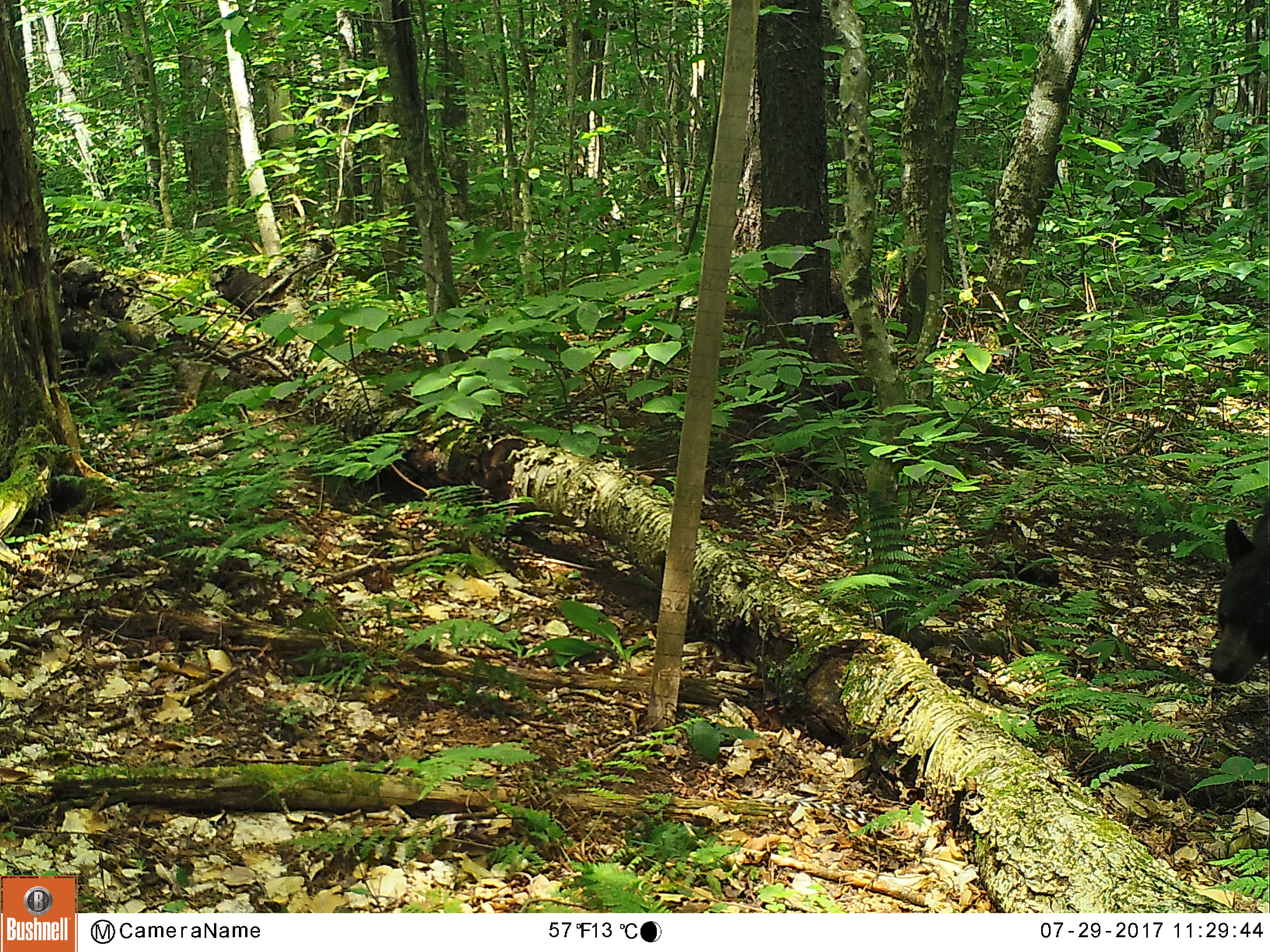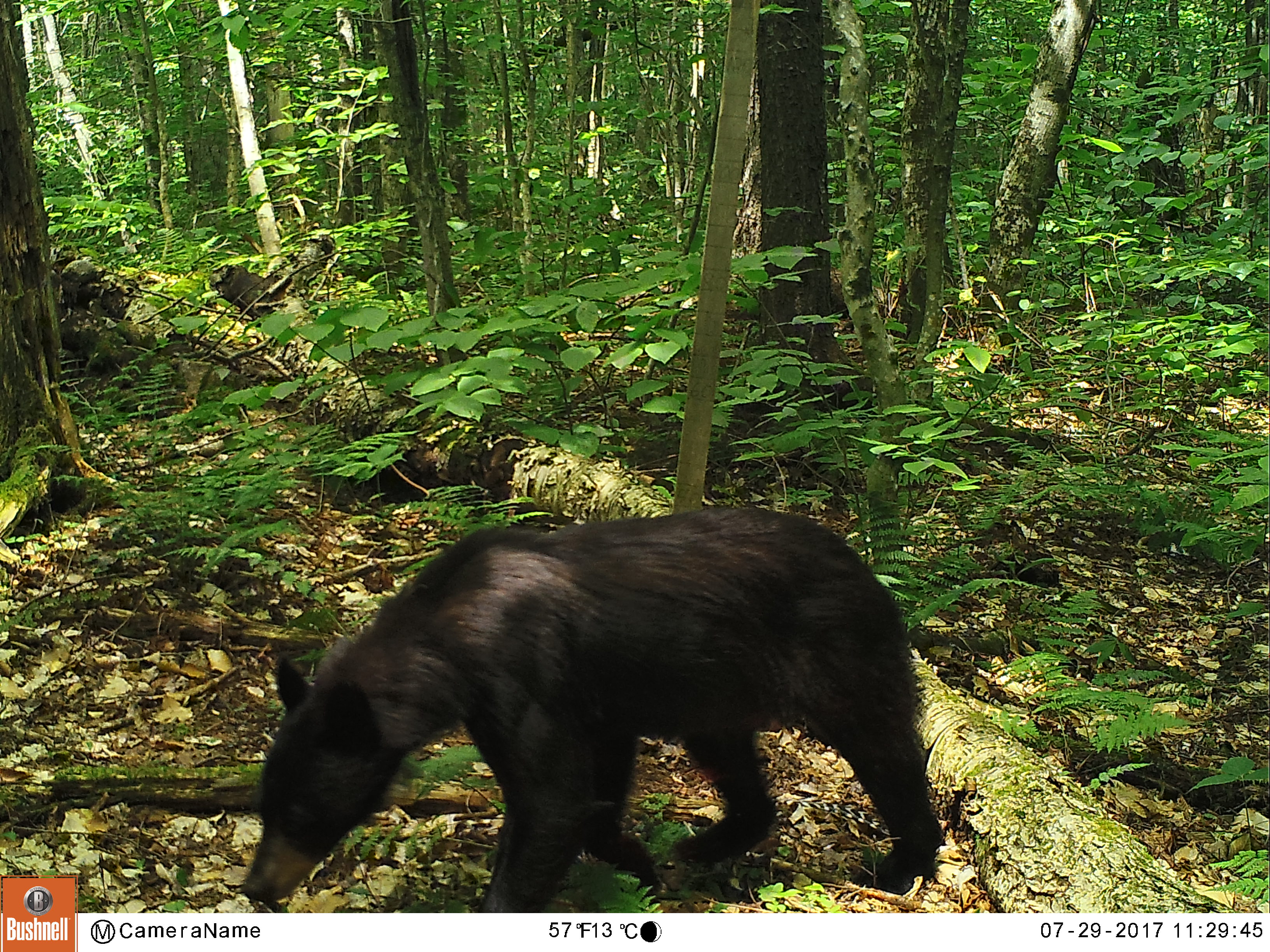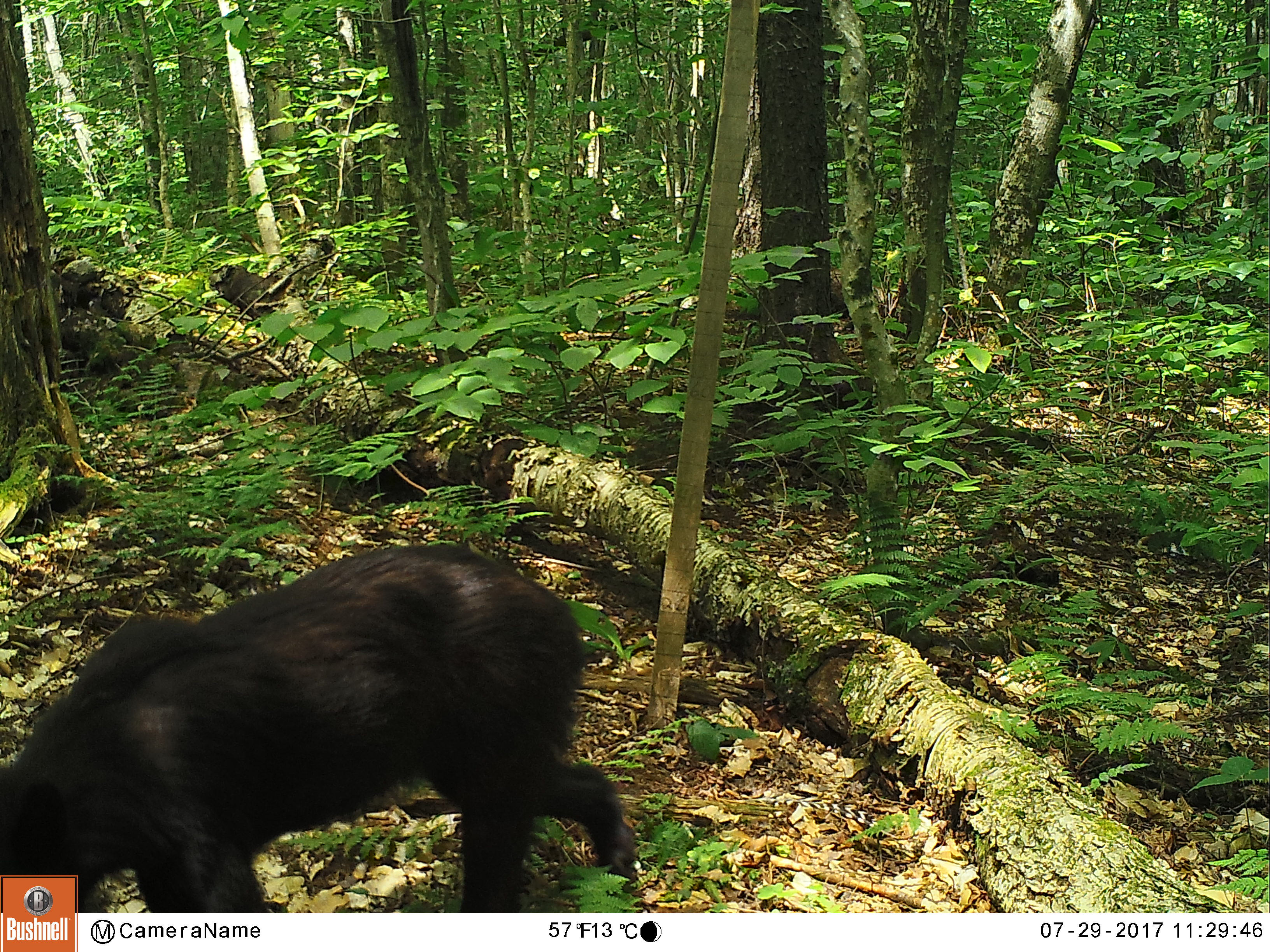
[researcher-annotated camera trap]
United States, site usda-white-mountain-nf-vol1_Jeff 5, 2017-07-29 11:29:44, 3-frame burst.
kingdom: Animalia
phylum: Chordata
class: Mammalia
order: Carnivora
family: Ursidae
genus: Ursus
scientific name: Ursus americanus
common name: black bear